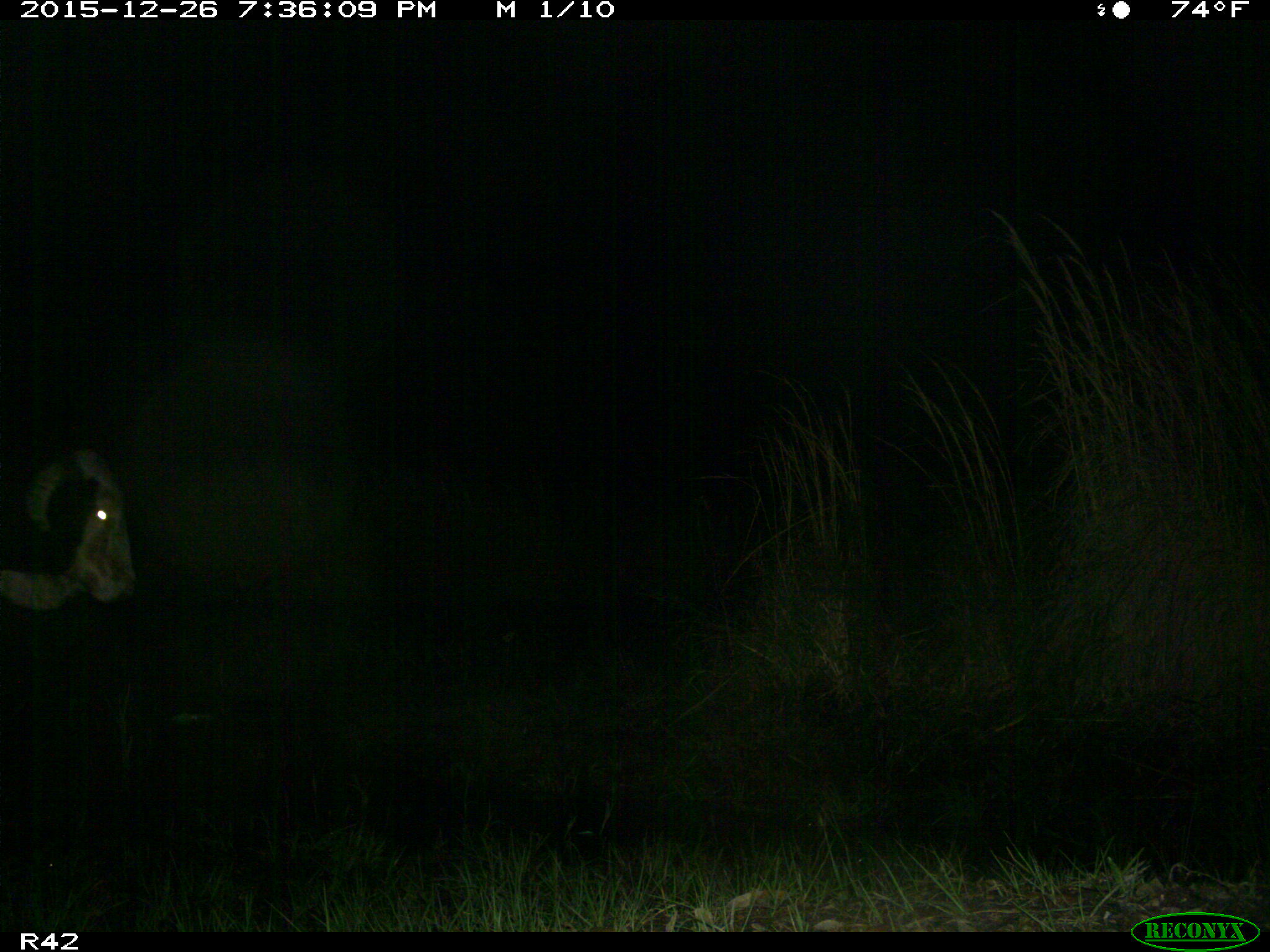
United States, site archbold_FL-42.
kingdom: Animalia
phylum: Chordata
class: Mammalia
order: Artiodactyla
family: Bovidae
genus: Bos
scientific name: Bos taurus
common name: domestic cow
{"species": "Bos taurus (domestic cow)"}